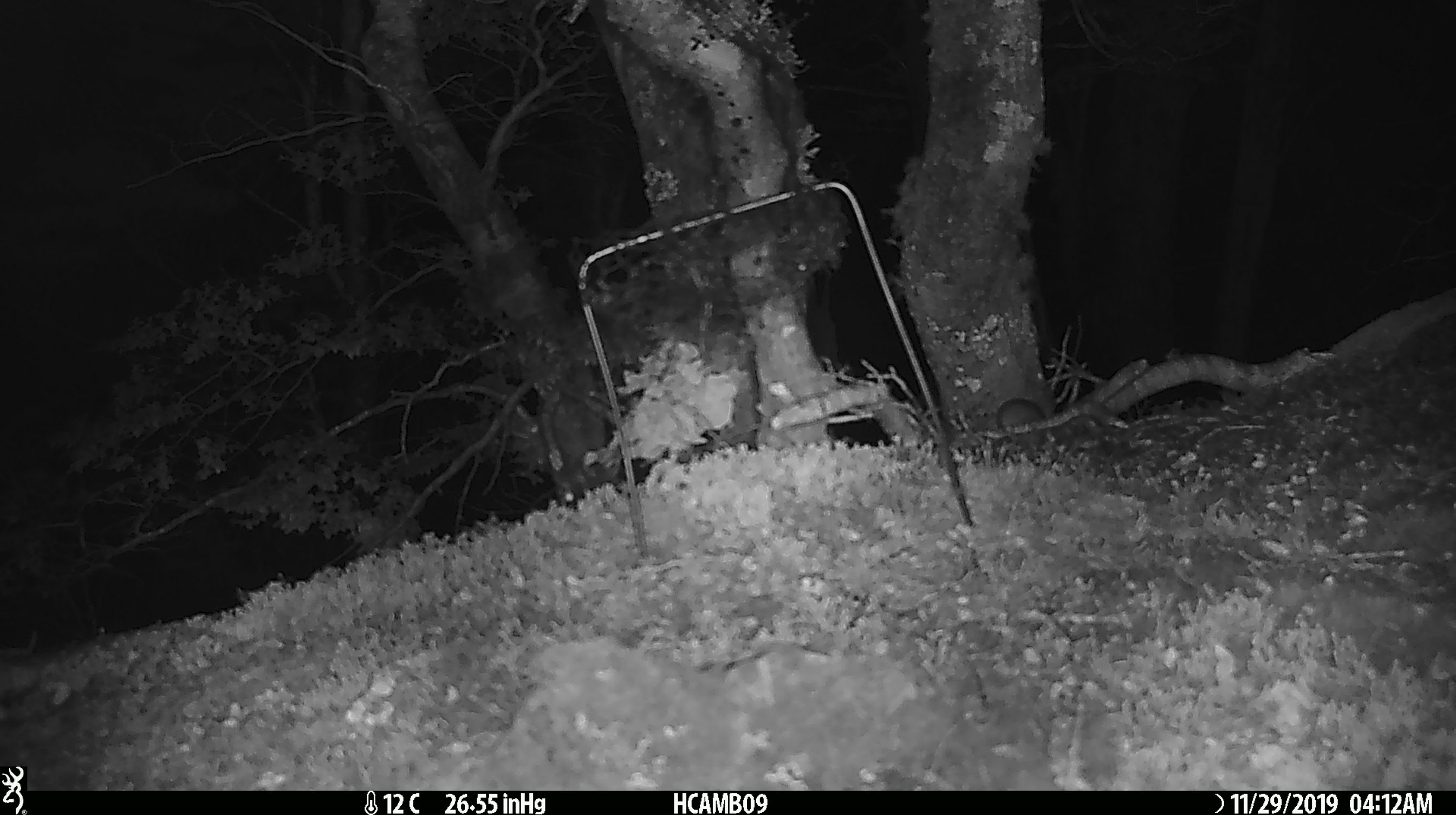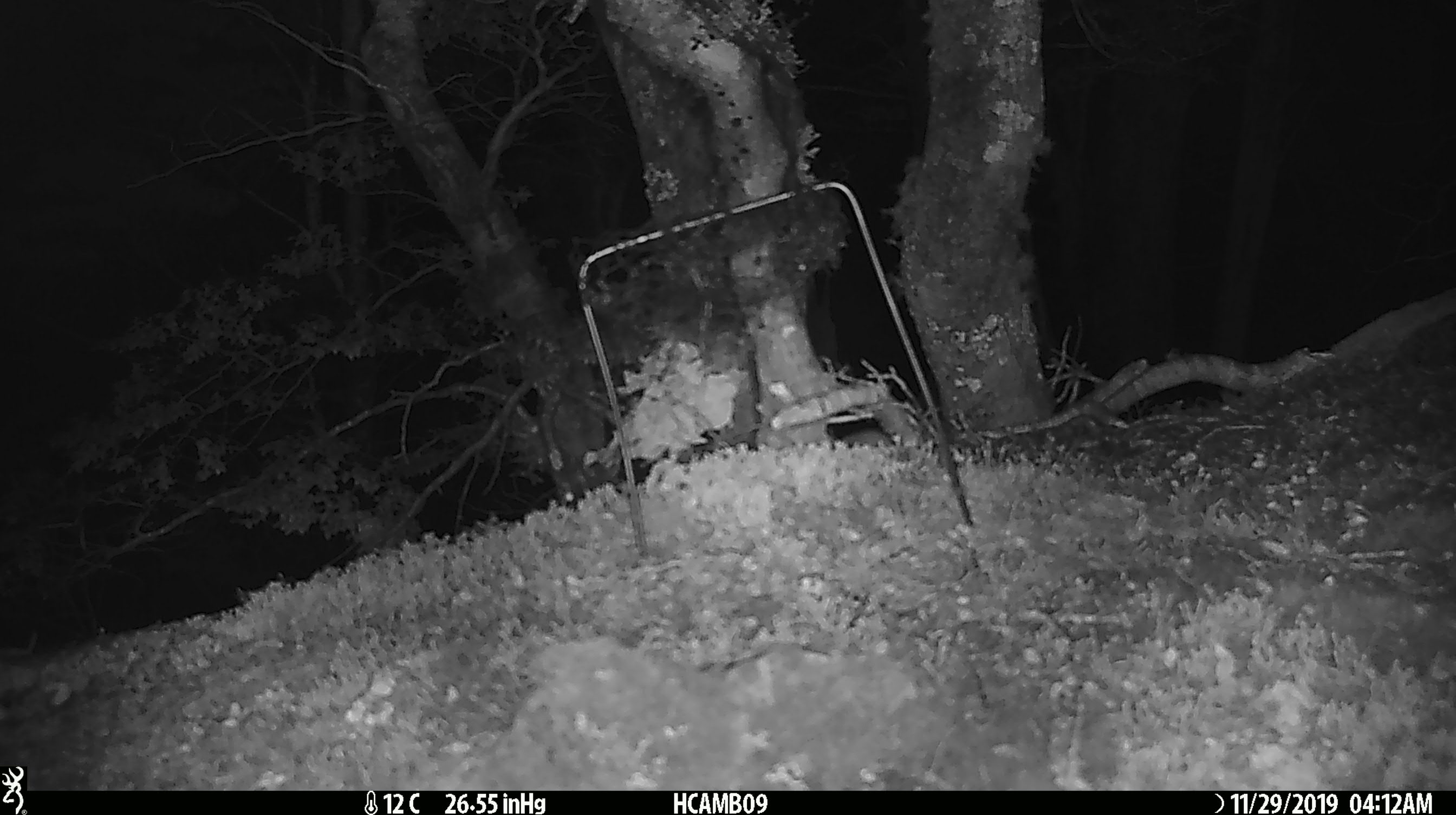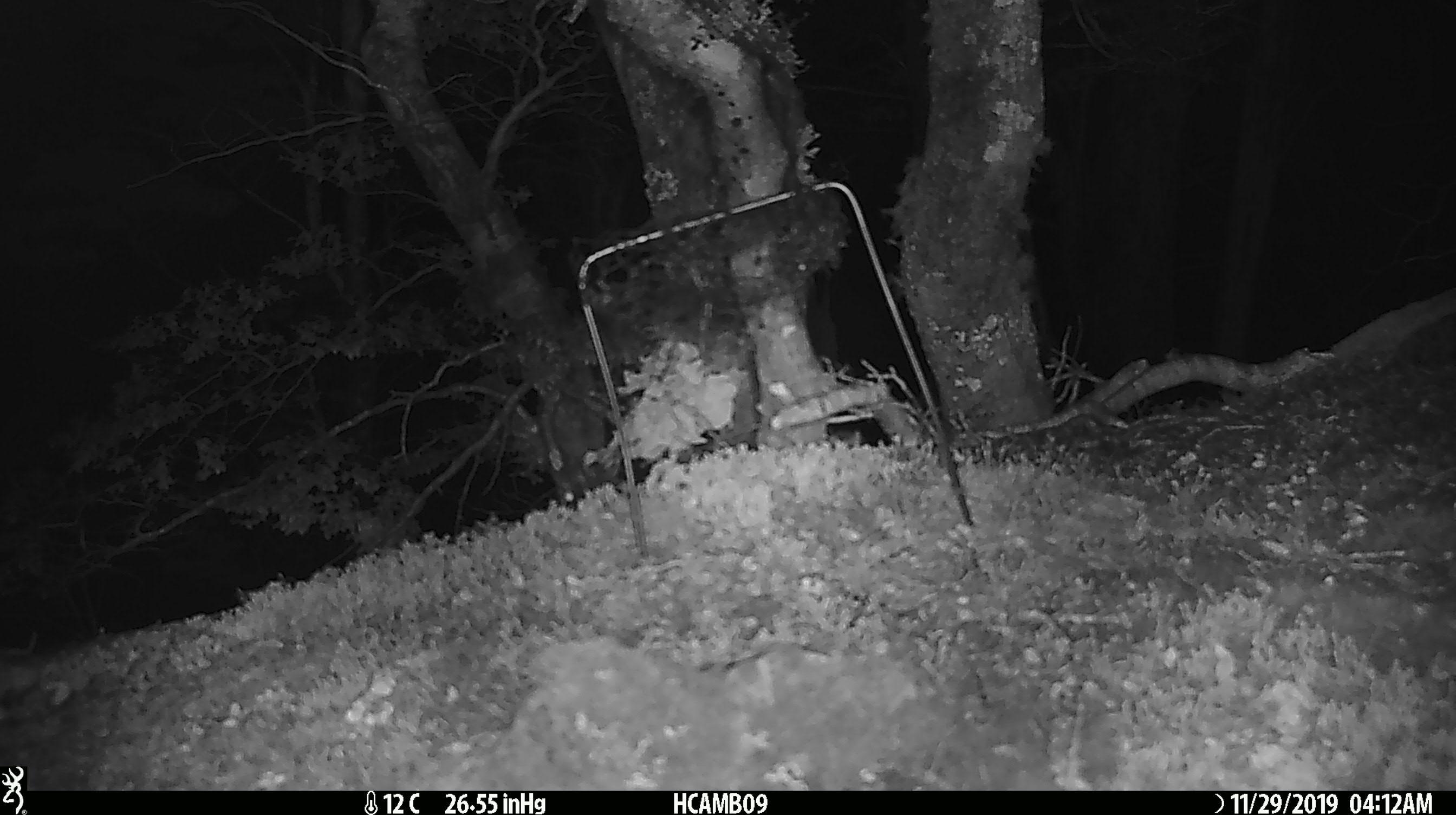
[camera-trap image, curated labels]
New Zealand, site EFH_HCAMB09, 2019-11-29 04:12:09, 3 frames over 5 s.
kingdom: Animalia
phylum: Chordata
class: Mammalia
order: Rodentia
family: Muridae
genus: Mus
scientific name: Mus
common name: mouse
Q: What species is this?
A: Mouse (Mus).